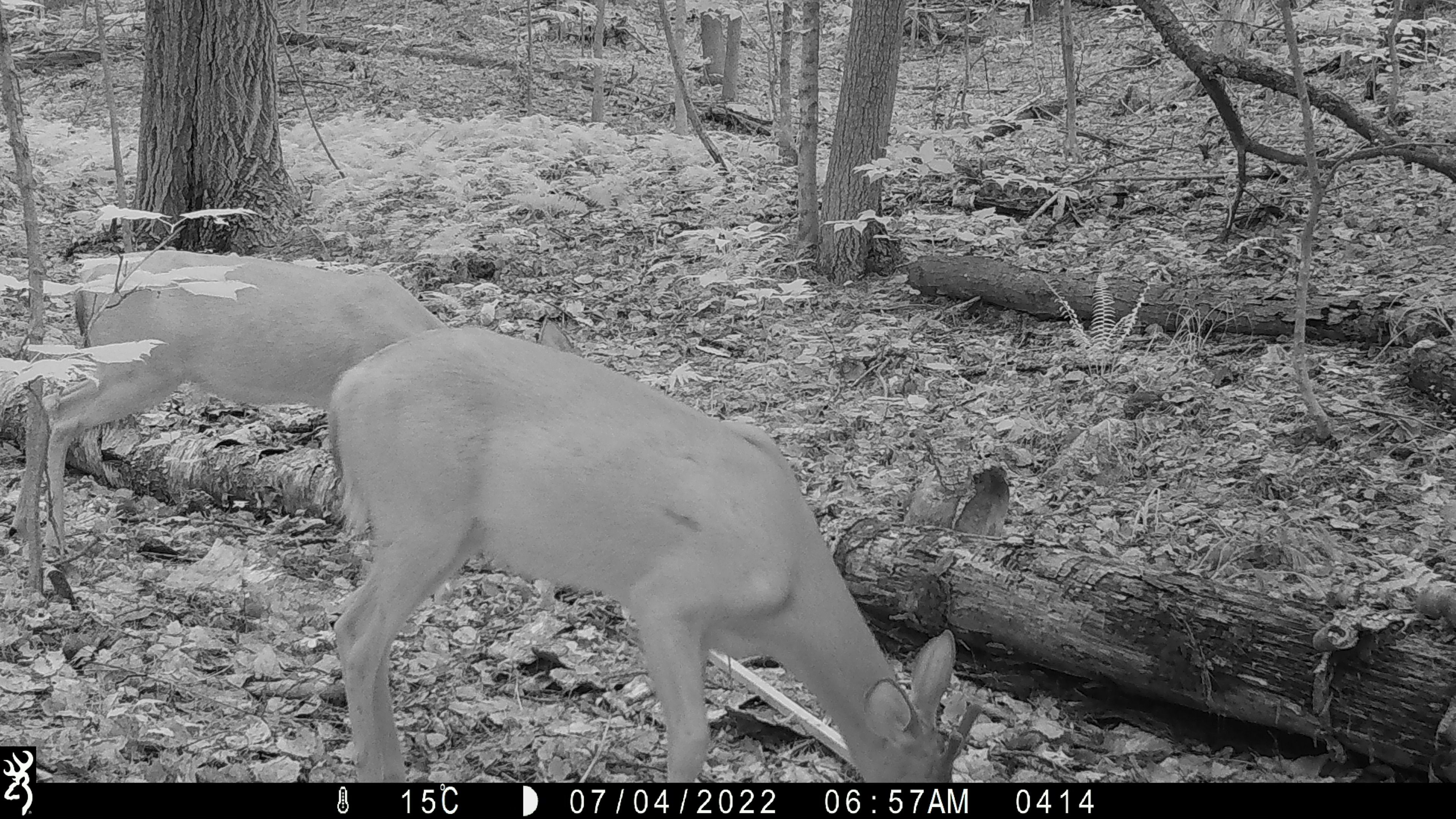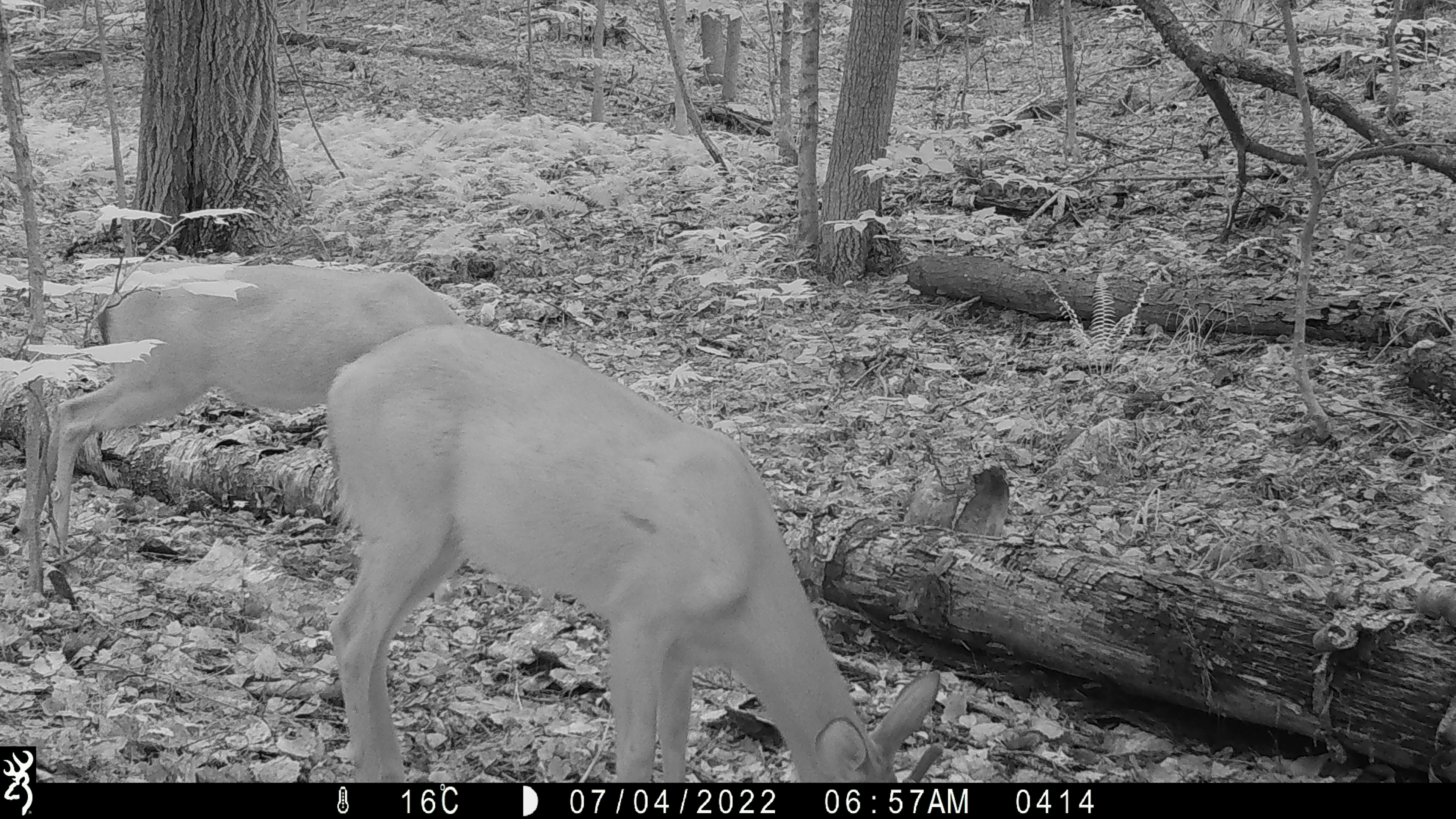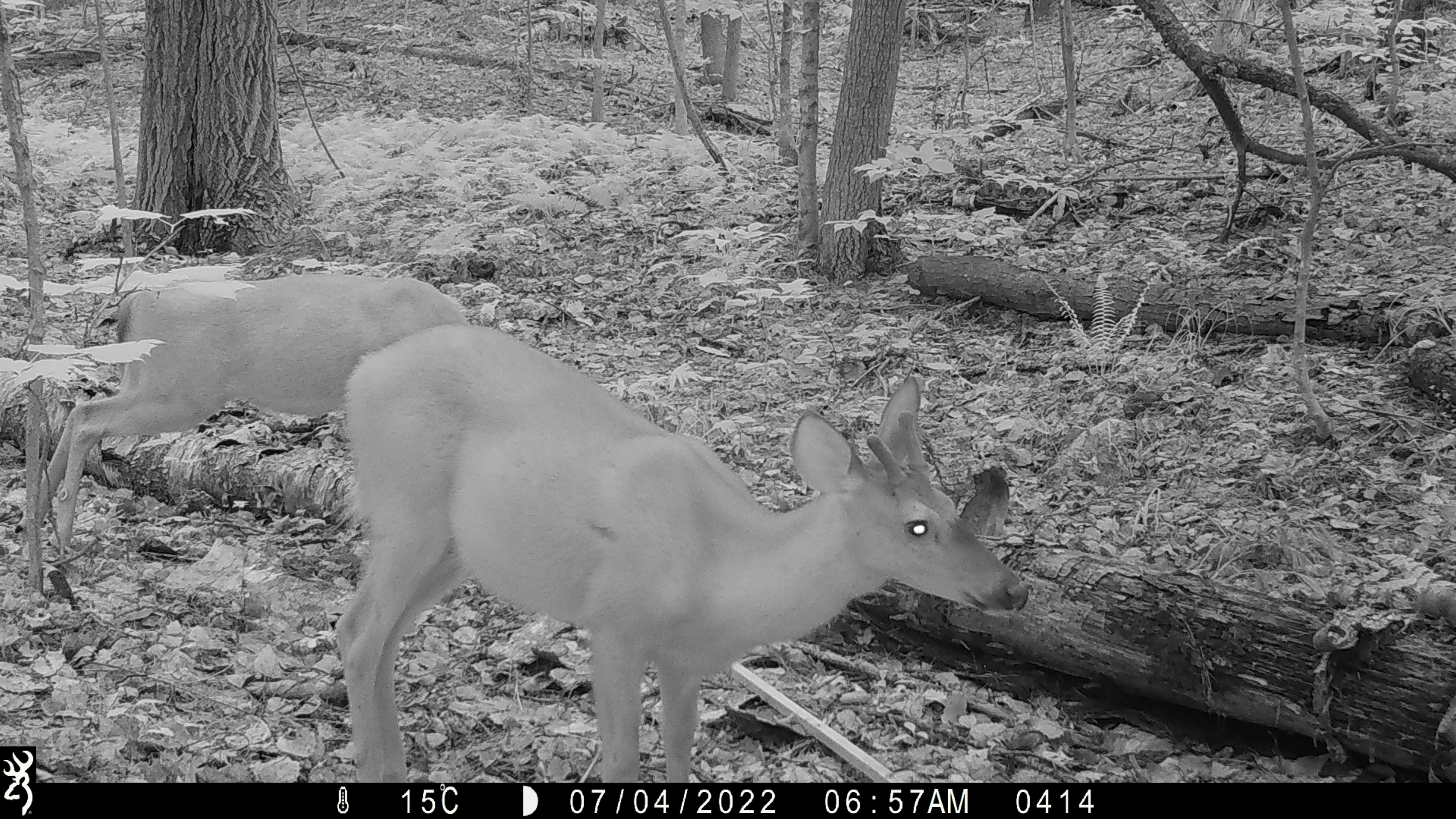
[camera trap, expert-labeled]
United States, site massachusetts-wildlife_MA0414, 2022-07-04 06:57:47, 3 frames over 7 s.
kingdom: Animalia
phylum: Chordata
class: Mammalia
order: Artiodactyla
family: Cervidae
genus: Odocoileus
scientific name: Odocoileus virginianus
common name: white-tailed deer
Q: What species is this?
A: White-tailed deer (Odocoileus virginianus).